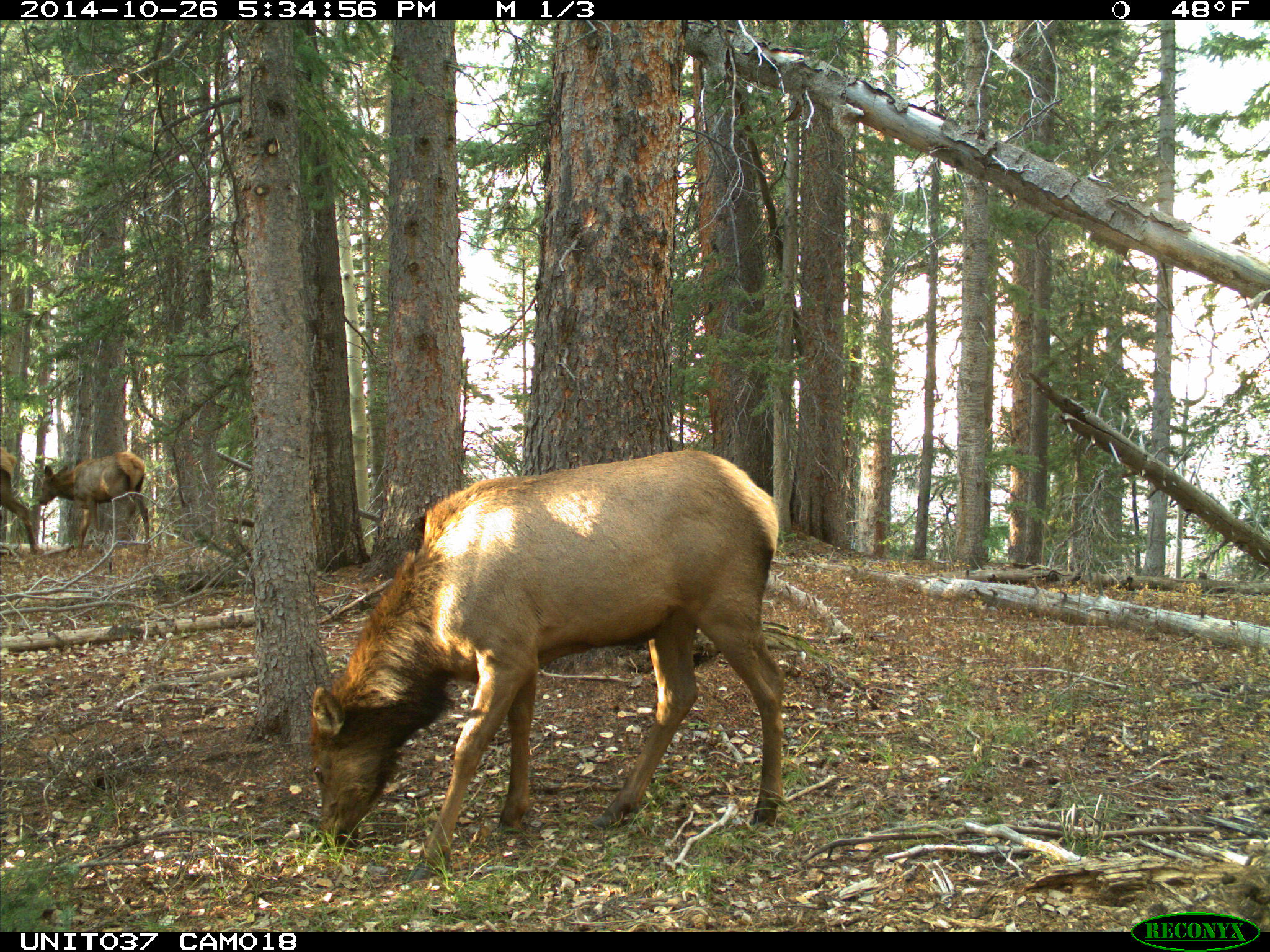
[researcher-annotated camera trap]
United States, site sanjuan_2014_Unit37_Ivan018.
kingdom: Animalia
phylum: Chordata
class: Mammalia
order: Artiodactyla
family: Cervidae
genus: Cervus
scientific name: Cervus elaphus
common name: red deer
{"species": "Cervus elaphus (red deer)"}